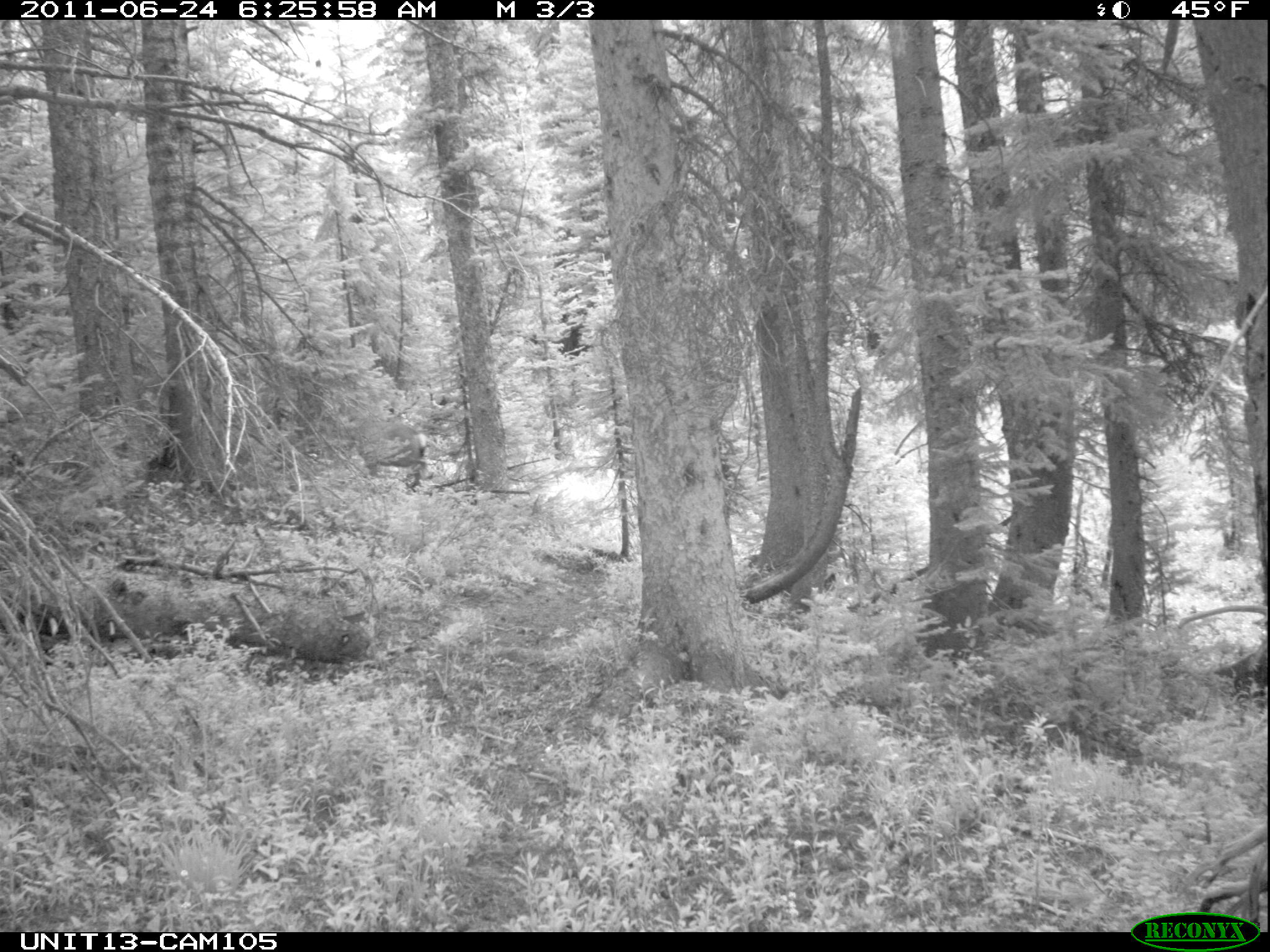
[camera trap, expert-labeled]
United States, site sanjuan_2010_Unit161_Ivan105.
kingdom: Animalia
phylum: Chordata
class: Mammalia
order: Artiodactyla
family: Cervidae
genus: Odocoileus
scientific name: Odocoileus hemionus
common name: mule deer